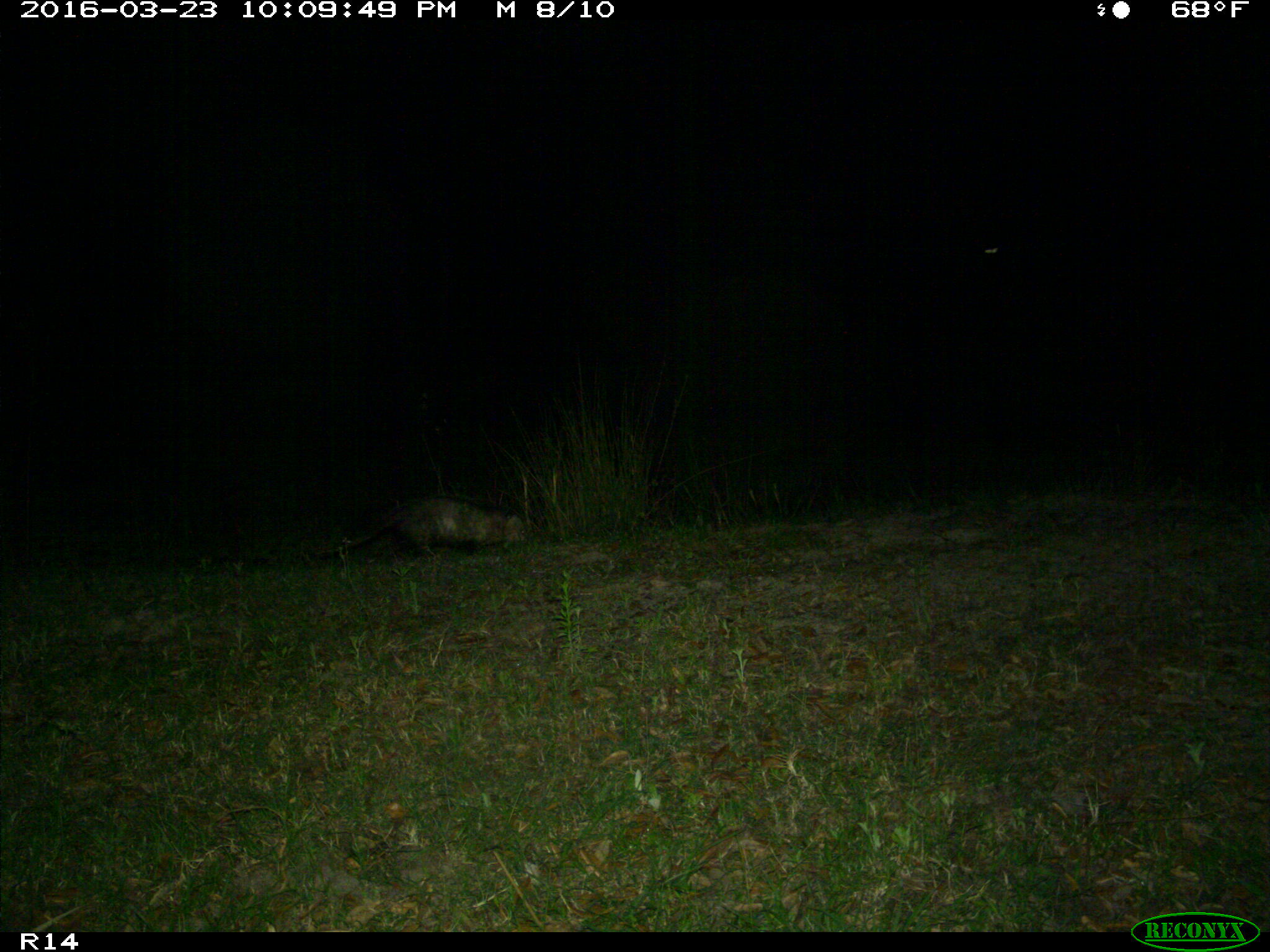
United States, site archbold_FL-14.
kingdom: Animalia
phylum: Chordata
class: Mammalia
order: Didelphimorphia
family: Didelphidae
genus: Didelphis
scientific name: Didelphis virginiana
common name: virginia opossum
Didelphis virginiana (virginia opossum).